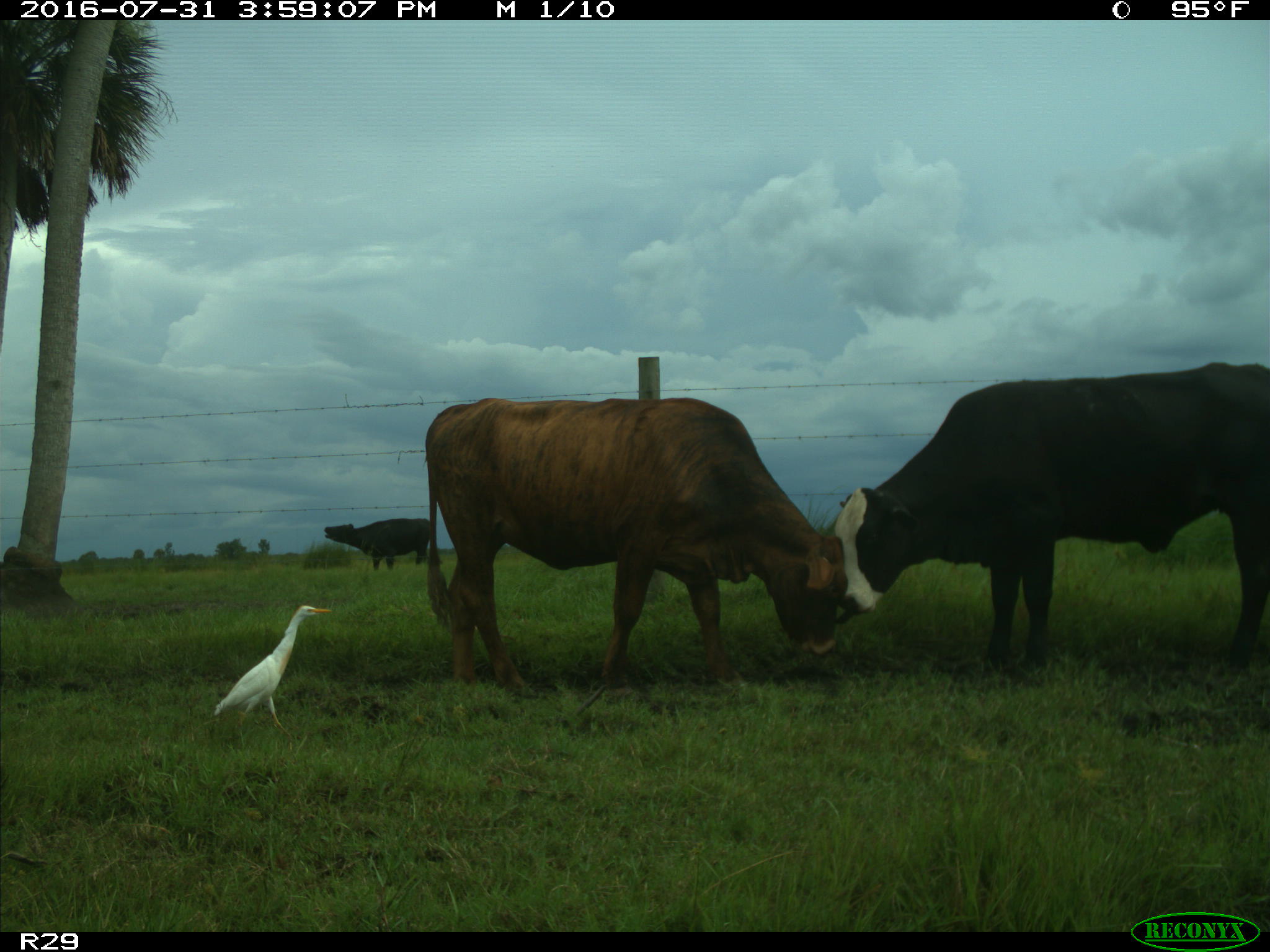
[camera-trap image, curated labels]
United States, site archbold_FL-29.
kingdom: Animalia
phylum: Chordata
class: Mammalia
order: Artiodactyla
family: Bovidae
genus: Bos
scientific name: Bos taurus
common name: domestic cow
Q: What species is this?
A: Bos taurus (domestic cow).